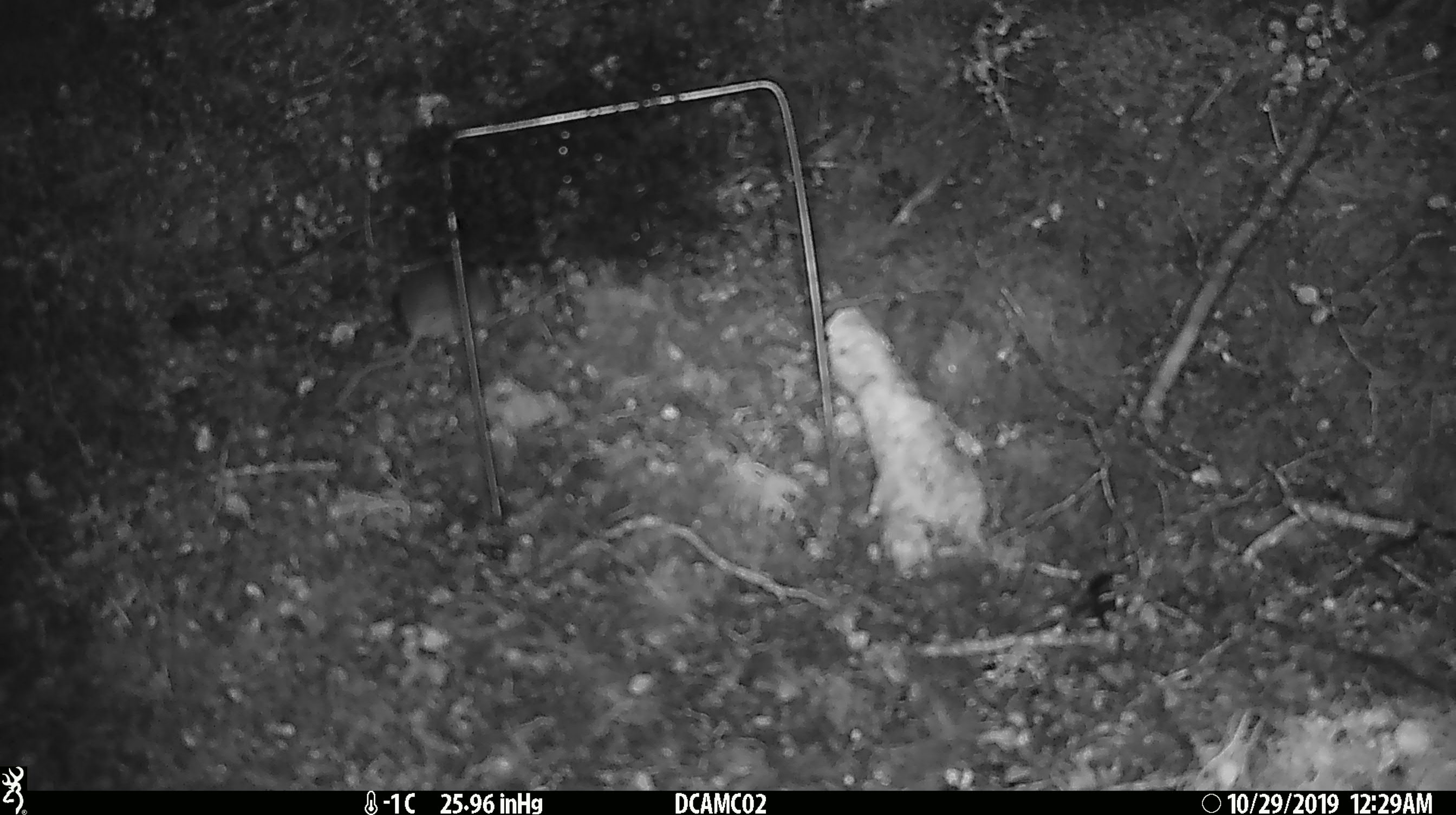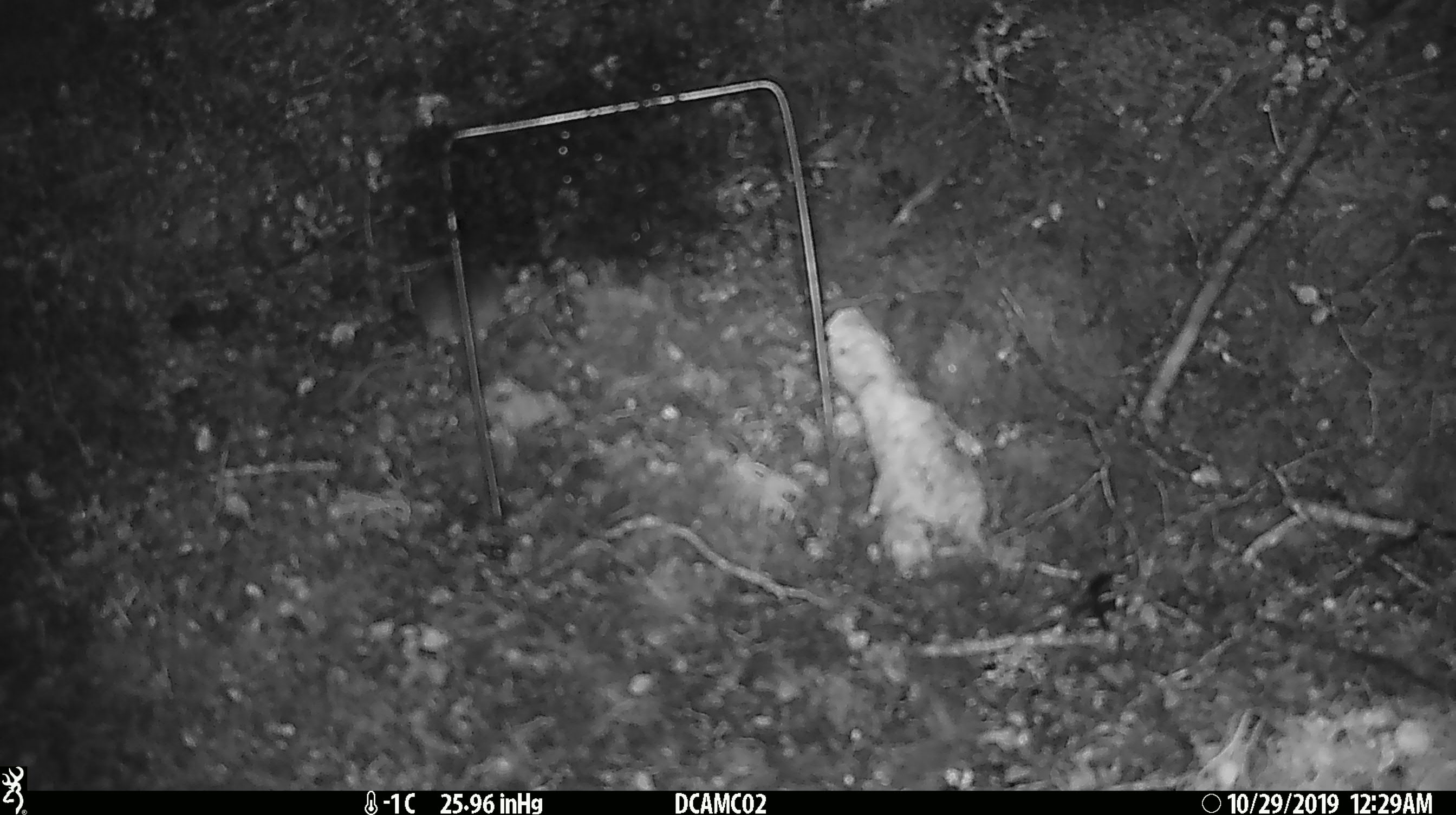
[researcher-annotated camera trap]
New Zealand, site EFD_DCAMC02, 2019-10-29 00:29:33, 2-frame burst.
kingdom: Animalia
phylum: Chordata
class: Mammalia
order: Rodentia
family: Muridae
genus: Mus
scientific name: Mus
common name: mouse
Mouse (Mus).